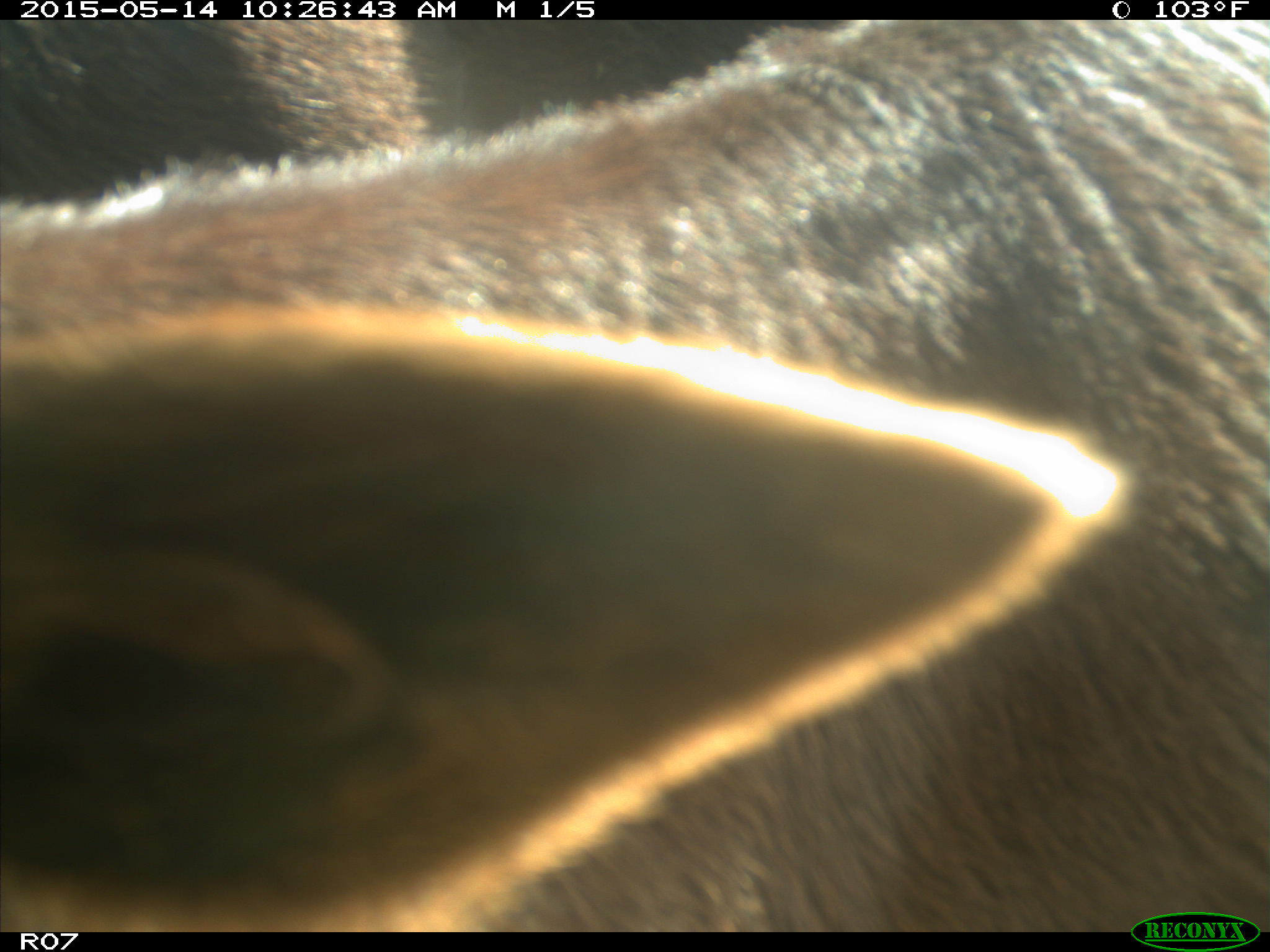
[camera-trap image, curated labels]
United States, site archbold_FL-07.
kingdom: Animalia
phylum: Chordata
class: Mammalia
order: Artiodactyla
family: Bovidae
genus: Bos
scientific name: Bos taurus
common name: domestic cow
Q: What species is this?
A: Bos taurus (domestic cow).